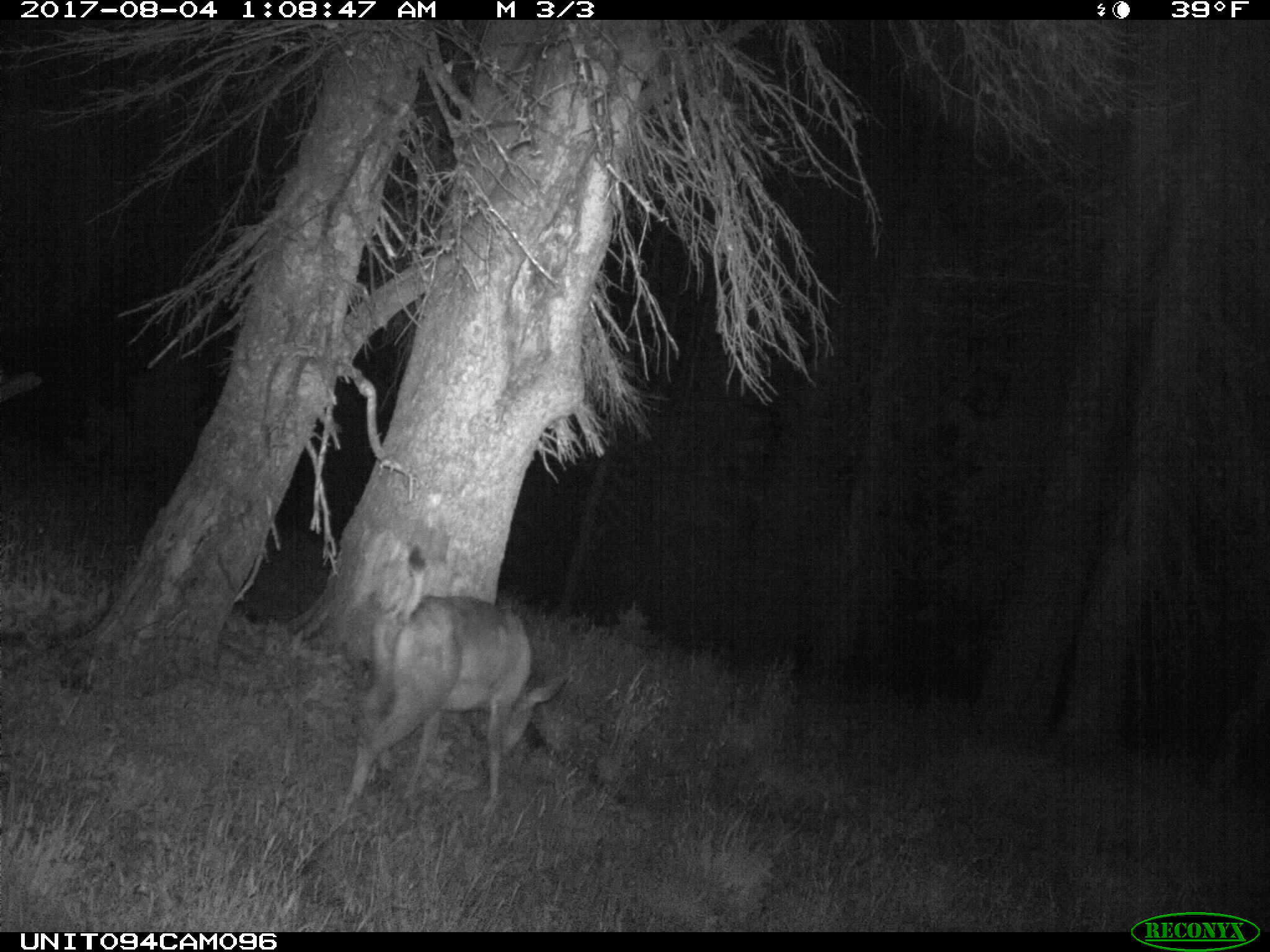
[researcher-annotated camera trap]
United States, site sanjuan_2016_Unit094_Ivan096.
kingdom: Animalia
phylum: Chordata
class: Mammalia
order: Artiodactyla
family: Cervidae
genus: Odocoileus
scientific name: Odocoileus hemionus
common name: mule deer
Odocoileus hemionus (mule deer).